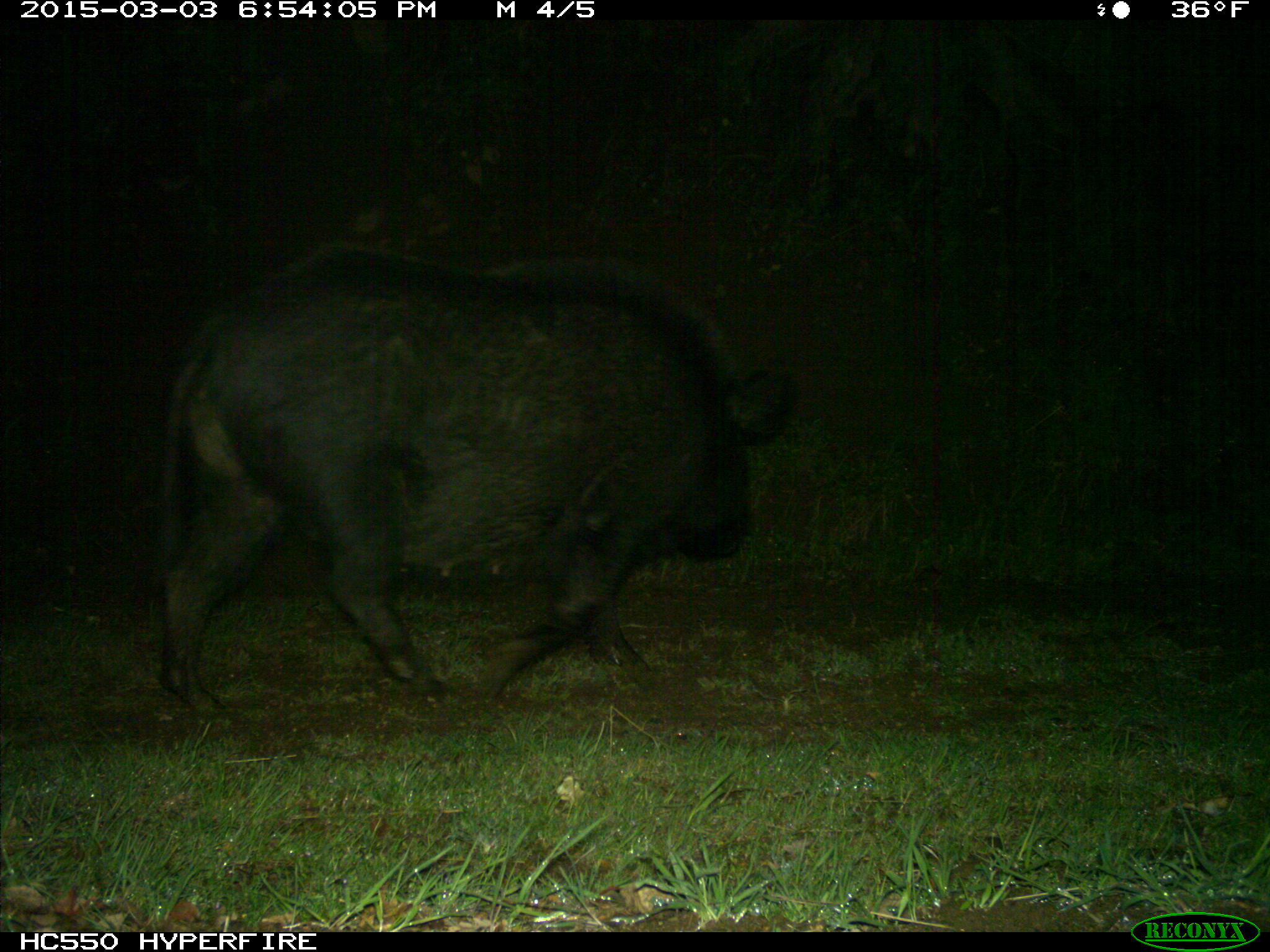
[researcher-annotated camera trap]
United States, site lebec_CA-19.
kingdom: Animalia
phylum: Chordata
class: Mammalia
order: Artiodactyla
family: Suidae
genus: Sus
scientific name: Sus scrofa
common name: wild boar